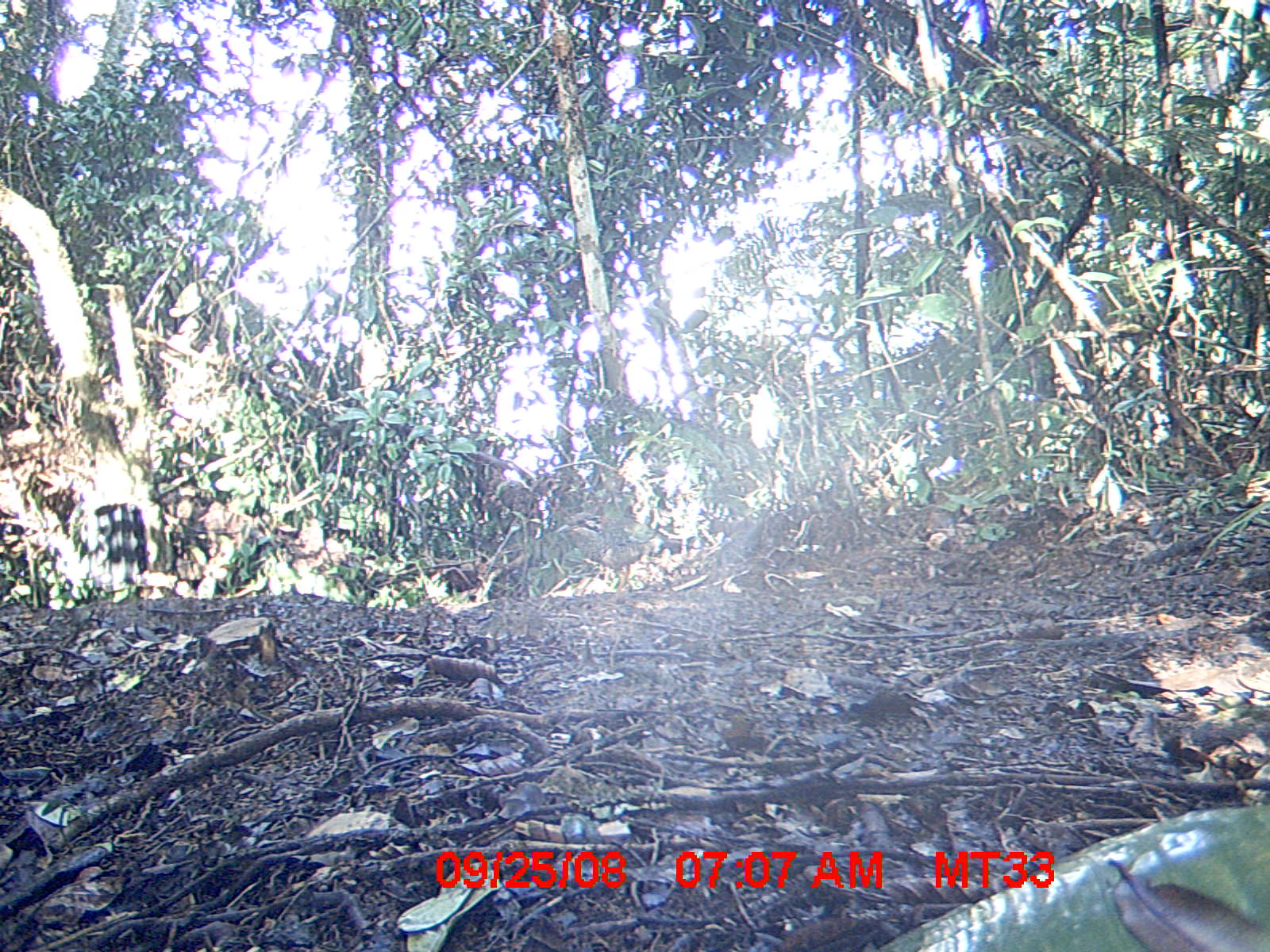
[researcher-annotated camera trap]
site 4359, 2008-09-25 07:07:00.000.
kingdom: Animalia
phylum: Chordata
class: Aves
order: Coraciiformes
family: Brachypteraciidae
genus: Brachypteracias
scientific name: Brachypteracias squamiger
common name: scaly ground-roller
Brachypteracias squamiger (scaly ground-roller), count 2.